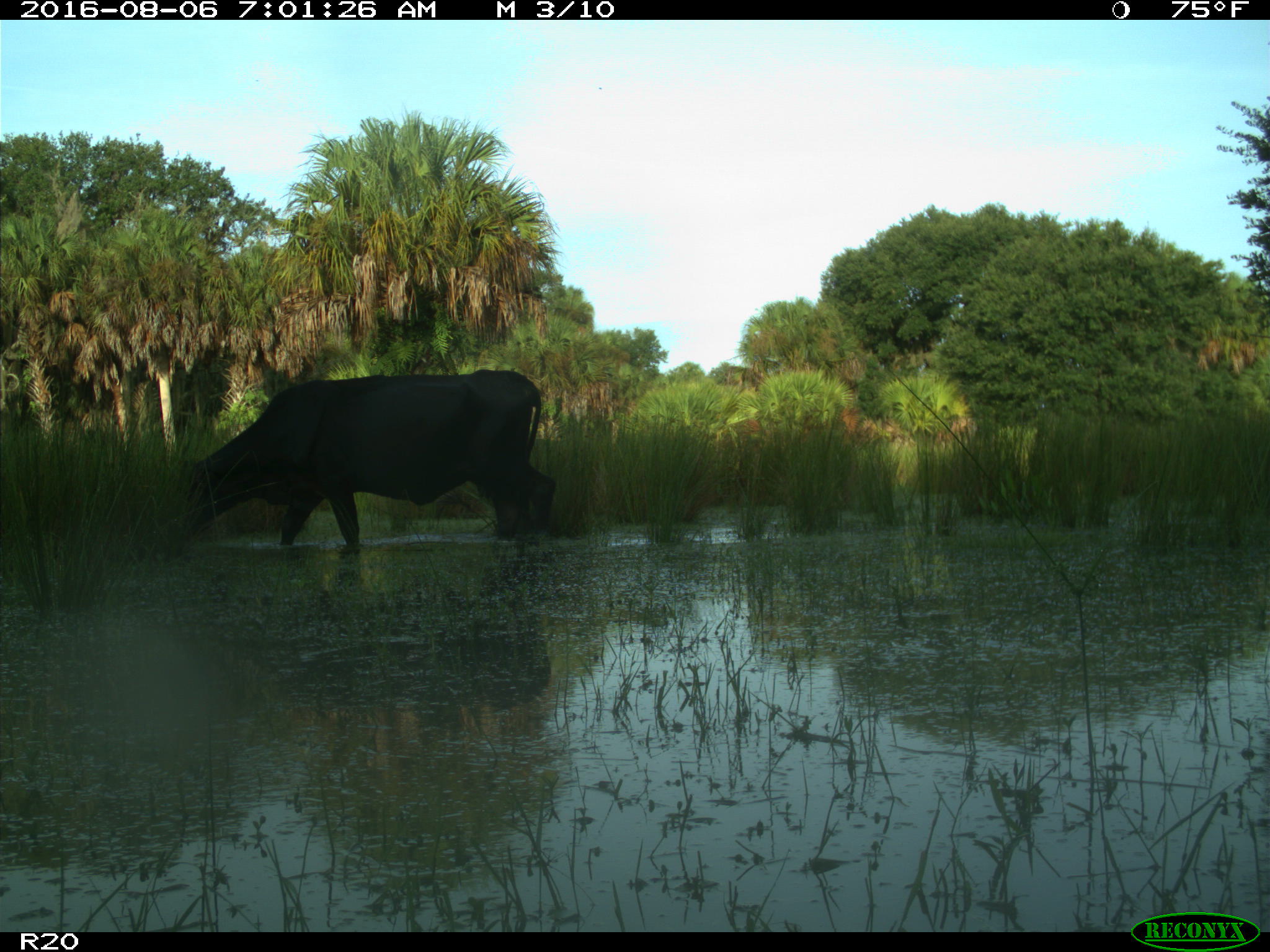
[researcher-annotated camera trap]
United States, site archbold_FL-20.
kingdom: Animalia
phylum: Chordata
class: Mammalia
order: Artiodactyla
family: Bovidae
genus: Bos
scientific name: Bos taurus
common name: domestic cow